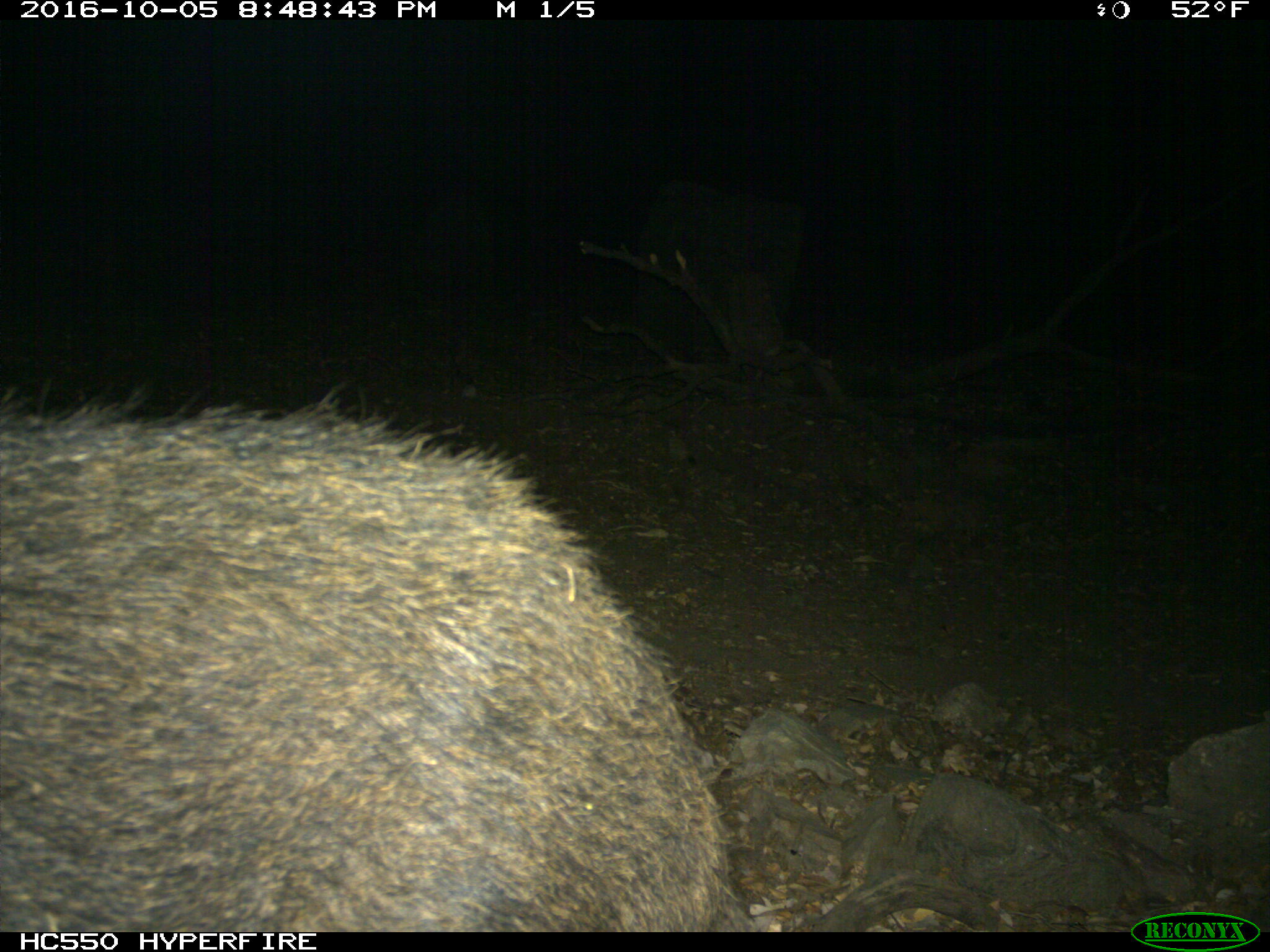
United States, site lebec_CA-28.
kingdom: Animalia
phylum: Chordata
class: Mammalia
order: Artiodactyla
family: Suidae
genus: Sus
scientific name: Sus scrofa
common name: wild boar